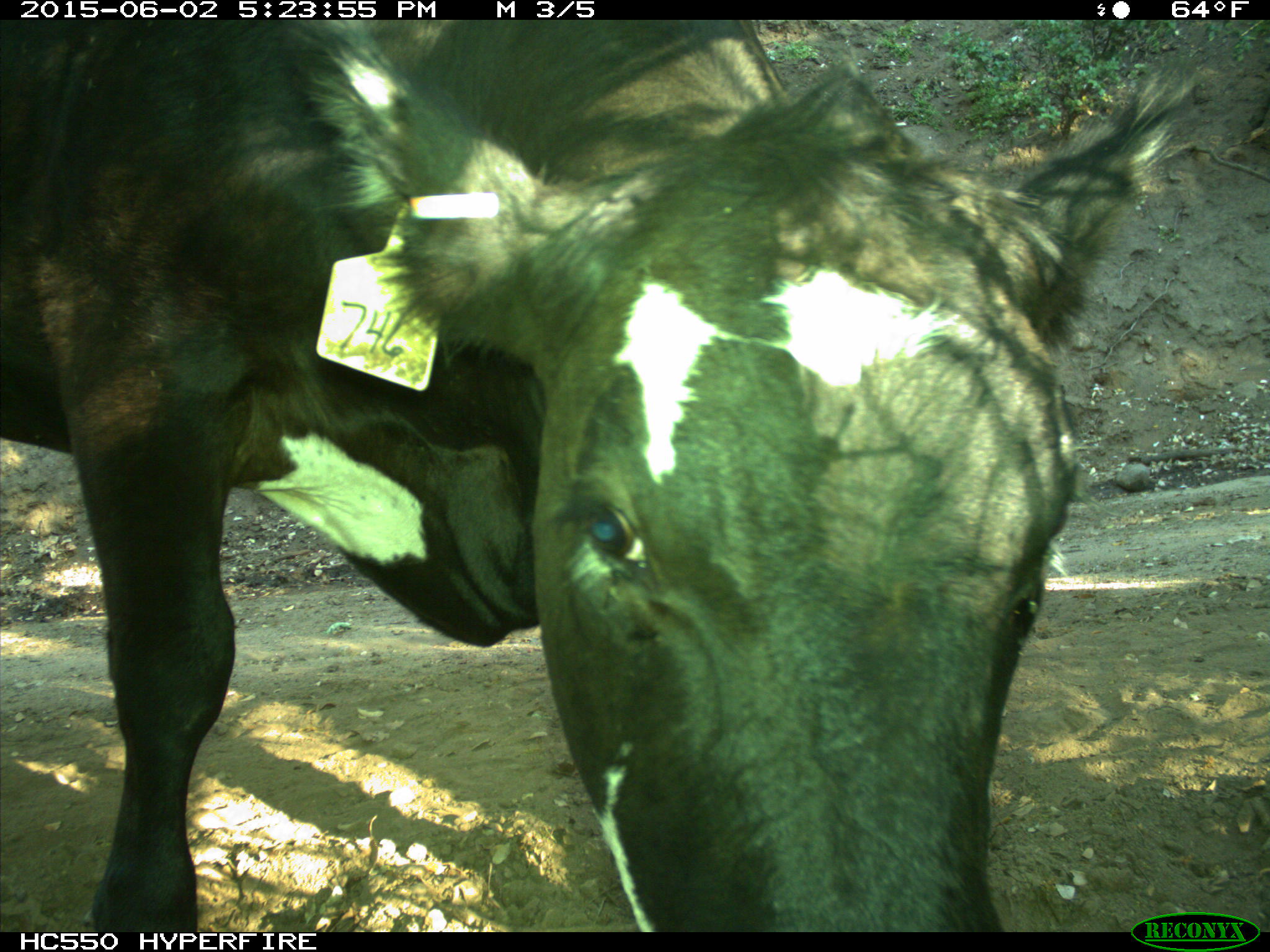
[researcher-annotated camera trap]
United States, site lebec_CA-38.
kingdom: Animalia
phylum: Chordata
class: Mammalia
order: Artiodactyla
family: Bovidae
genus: Bos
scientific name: Bos taurus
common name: domestic cow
Bos taurus (domestic cow).